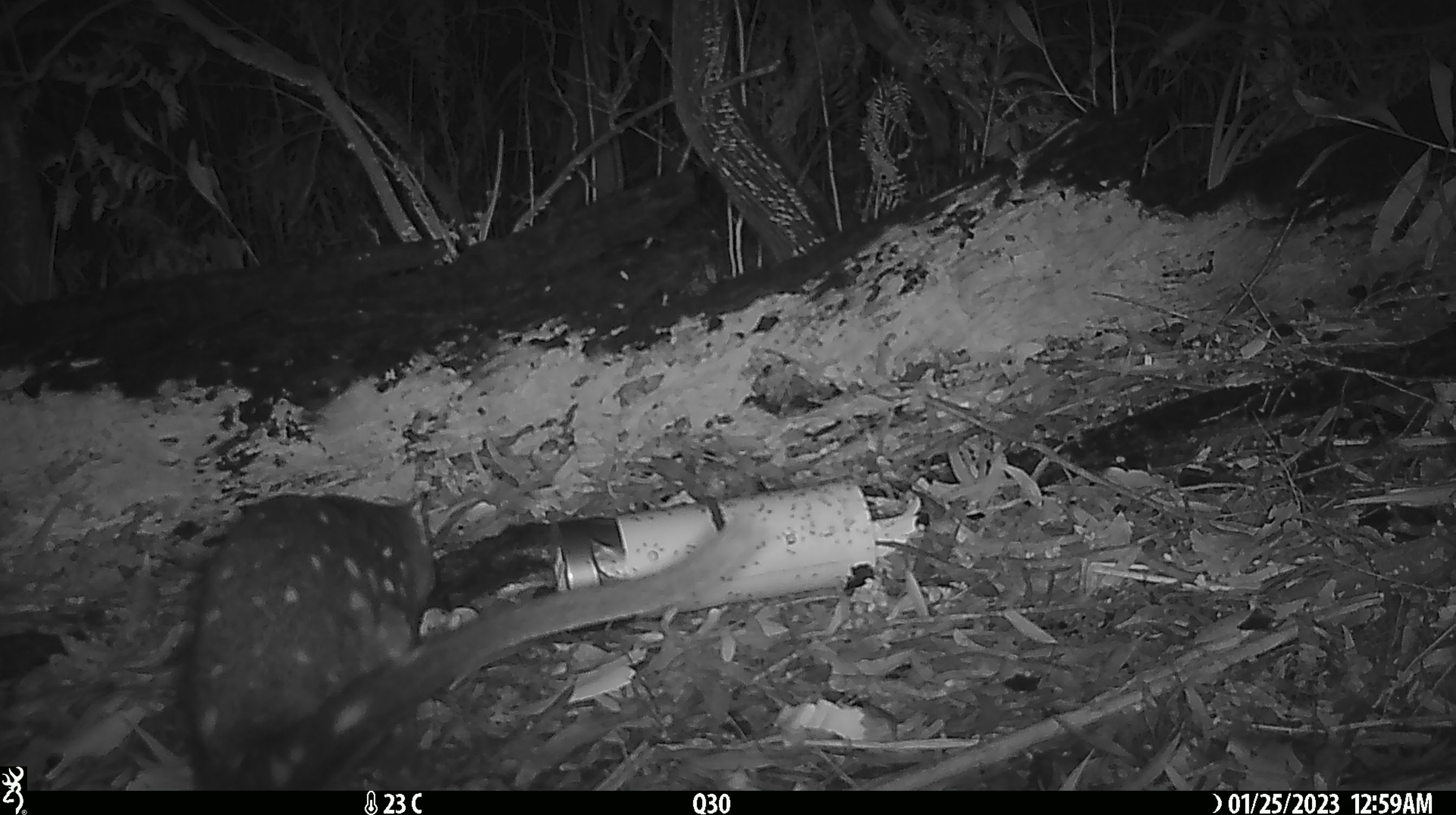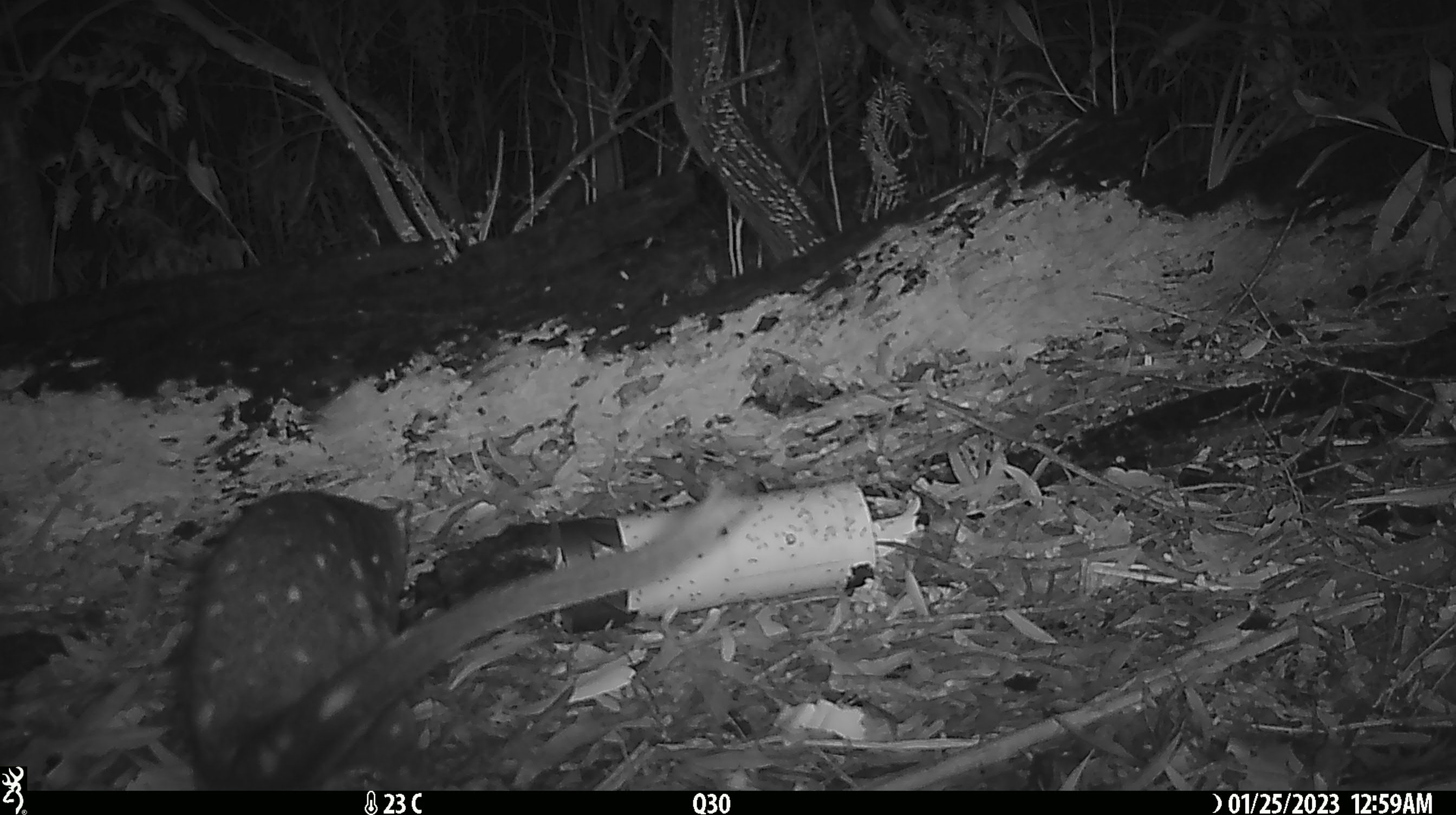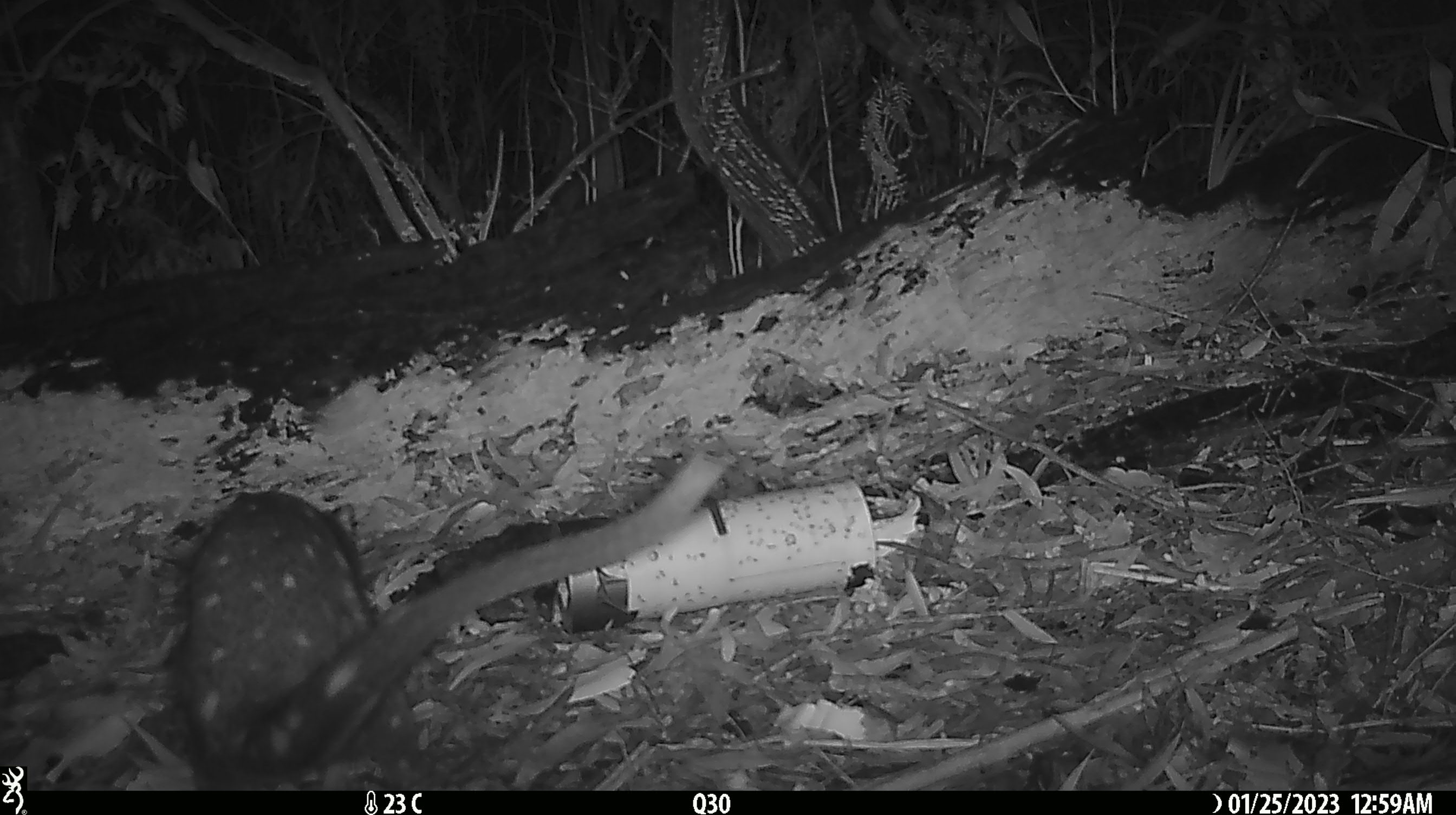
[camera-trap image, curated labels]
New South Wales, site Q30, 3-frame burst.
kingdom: Animalia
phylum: Chordata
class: Mammalia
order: Dasyuromorphia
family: Dasyuridae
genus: Dasyurus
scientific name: Dasyurus maculatus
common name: spotted-tailed quoll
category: quoll